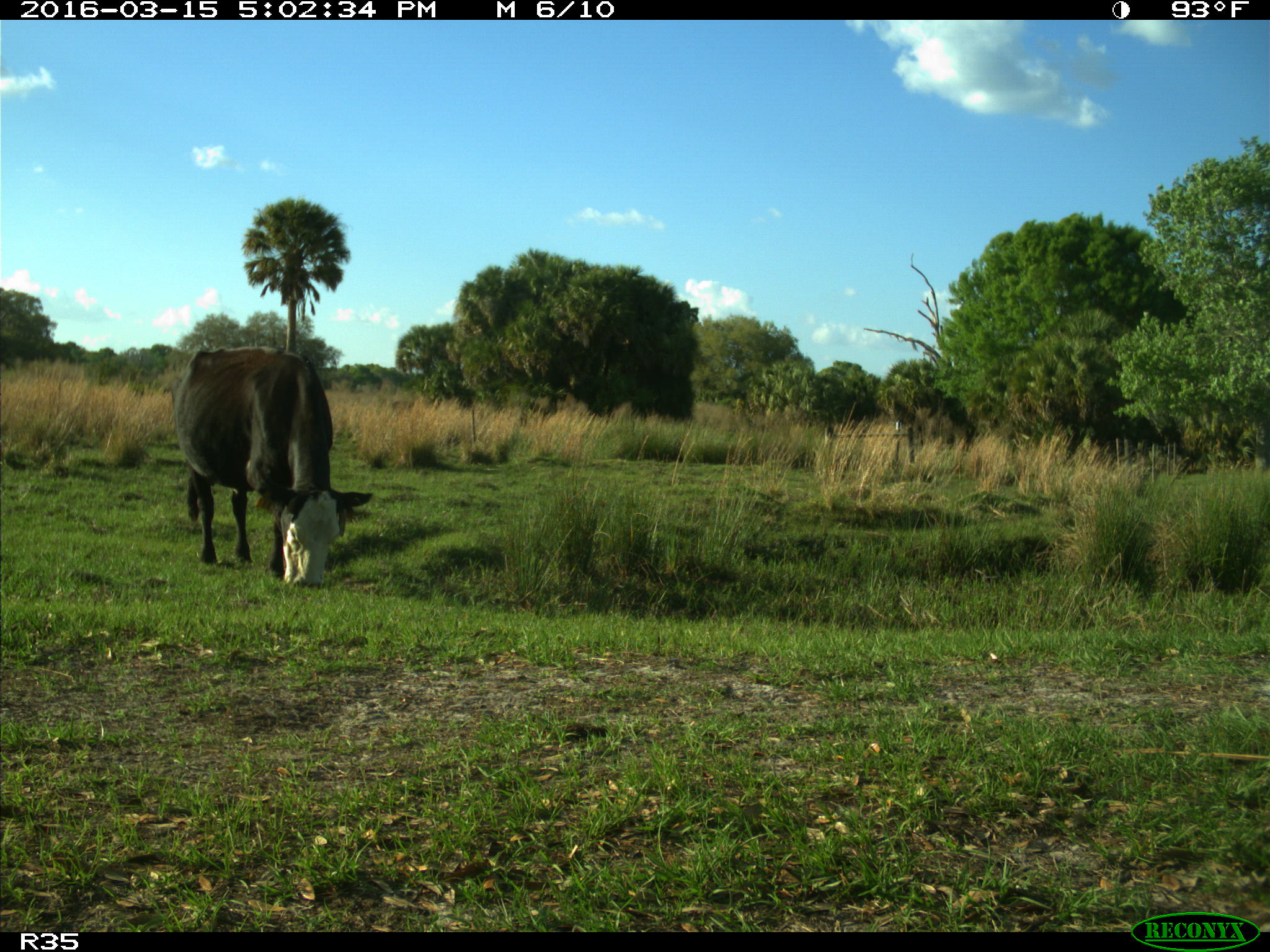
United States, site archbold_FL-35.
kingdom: Animalia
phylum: Chordata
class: Mammalia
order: Artiodactyla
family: Bovidae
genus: Bos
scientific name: Bos taurus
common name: domestic cow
Bos taurus (domestic cow).